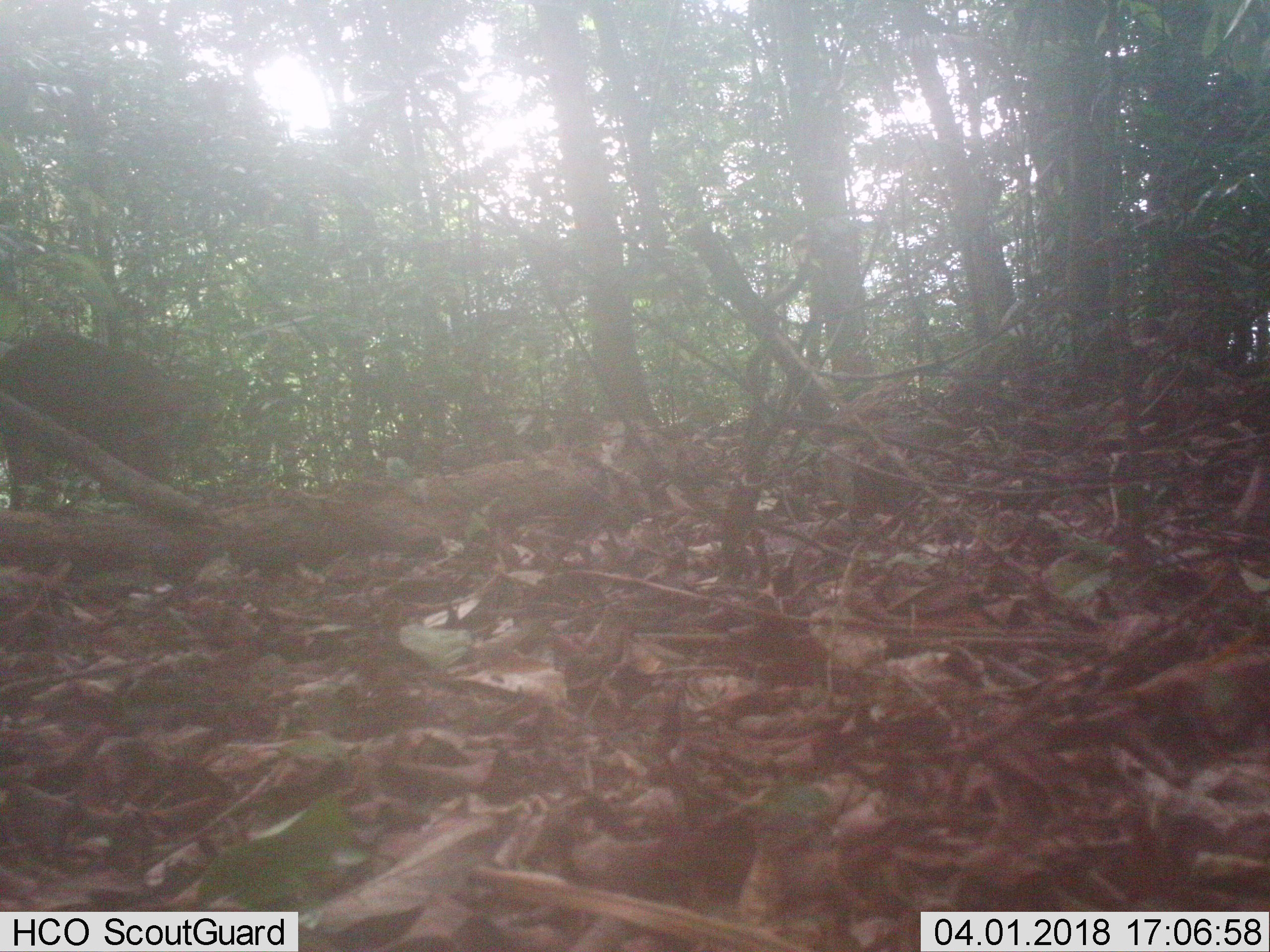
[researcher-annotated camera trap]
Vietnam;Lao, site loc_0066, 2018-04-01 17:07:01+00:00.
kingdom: Animalia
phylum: Chordata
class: Mammalia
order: Artiodactyla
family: Cervidae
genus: Muntiacus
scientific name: Muntiacus vuquangensis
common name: large-antlered muntjac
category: large antlered muntjac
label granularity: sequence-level